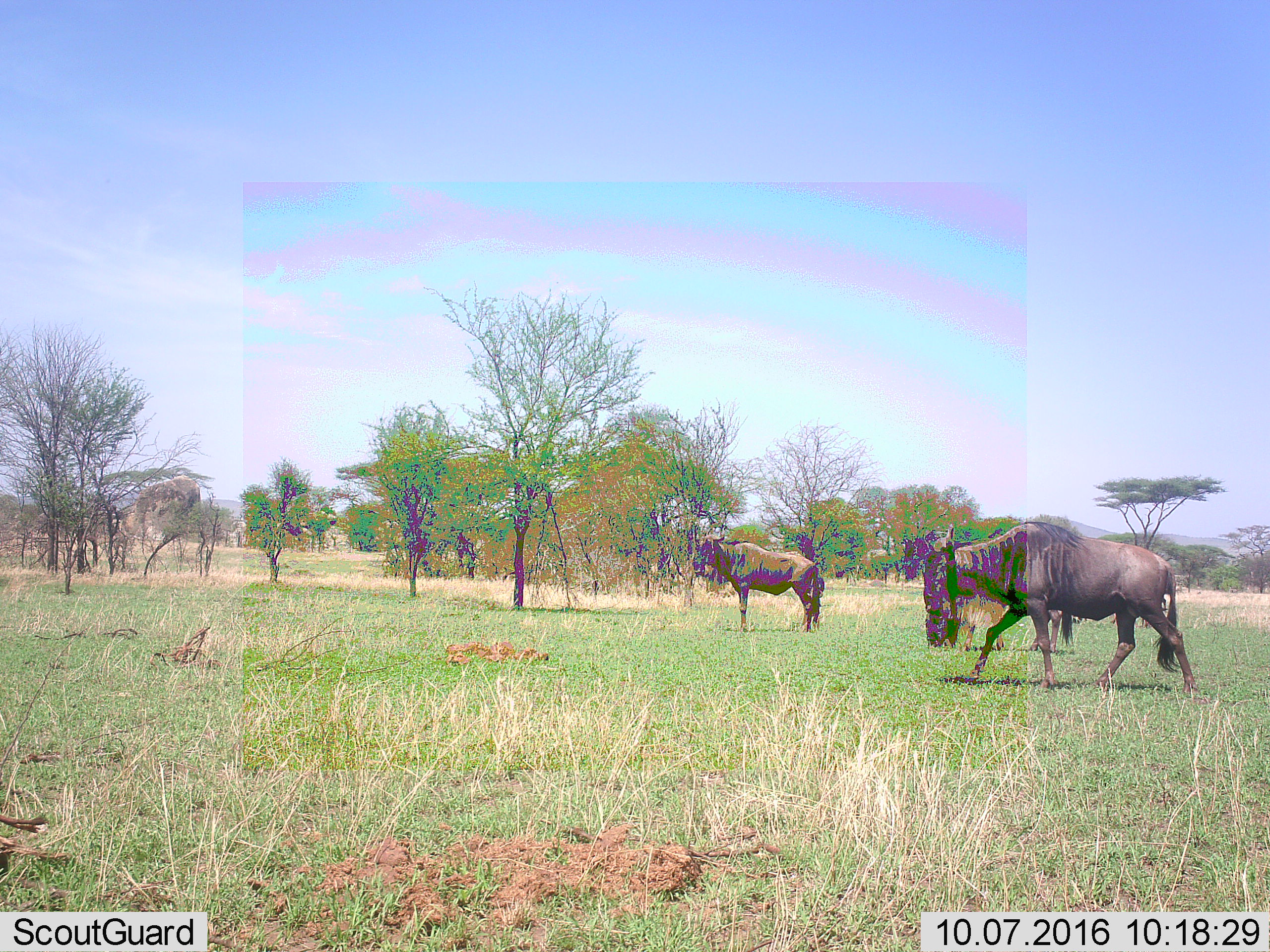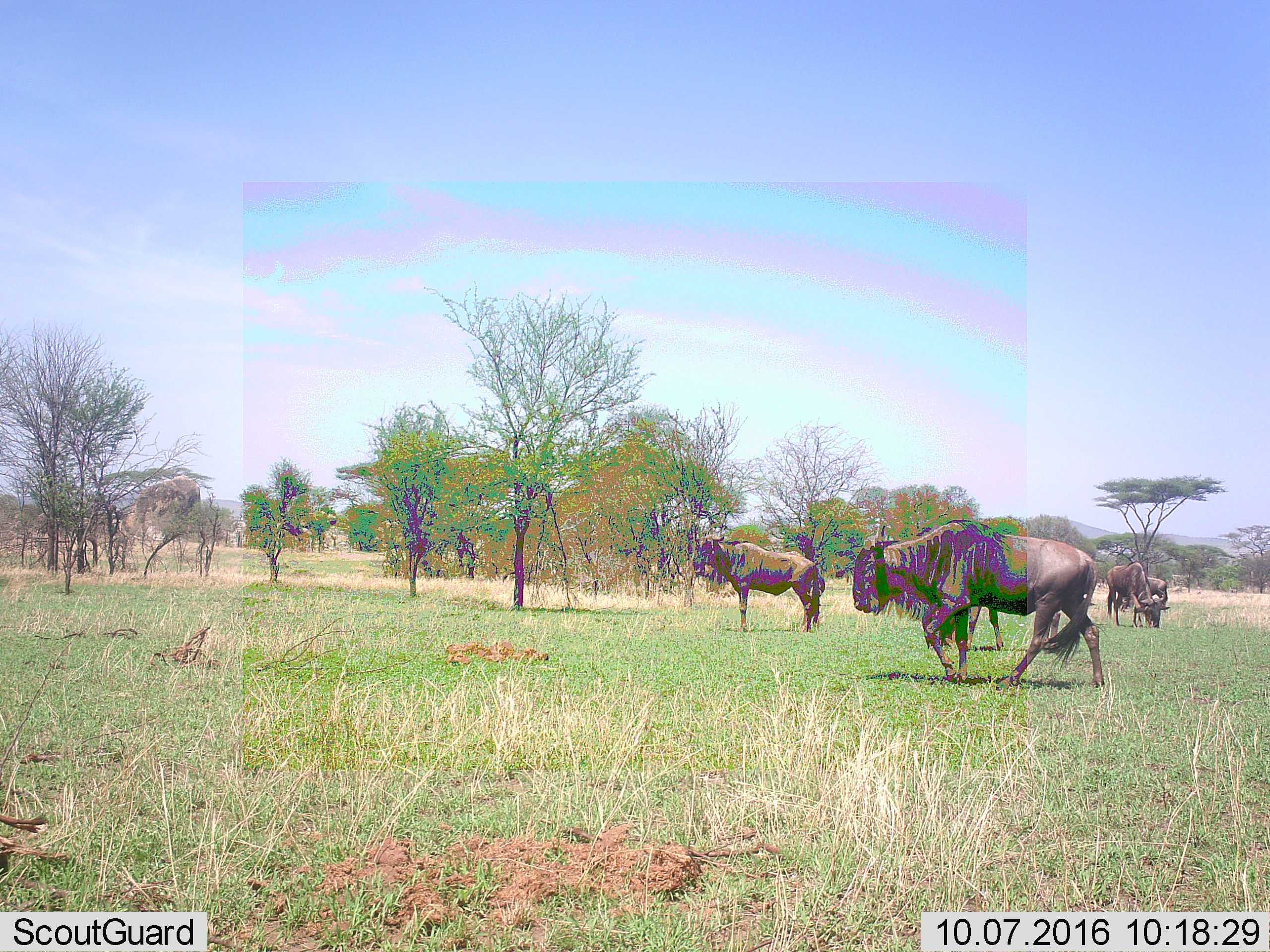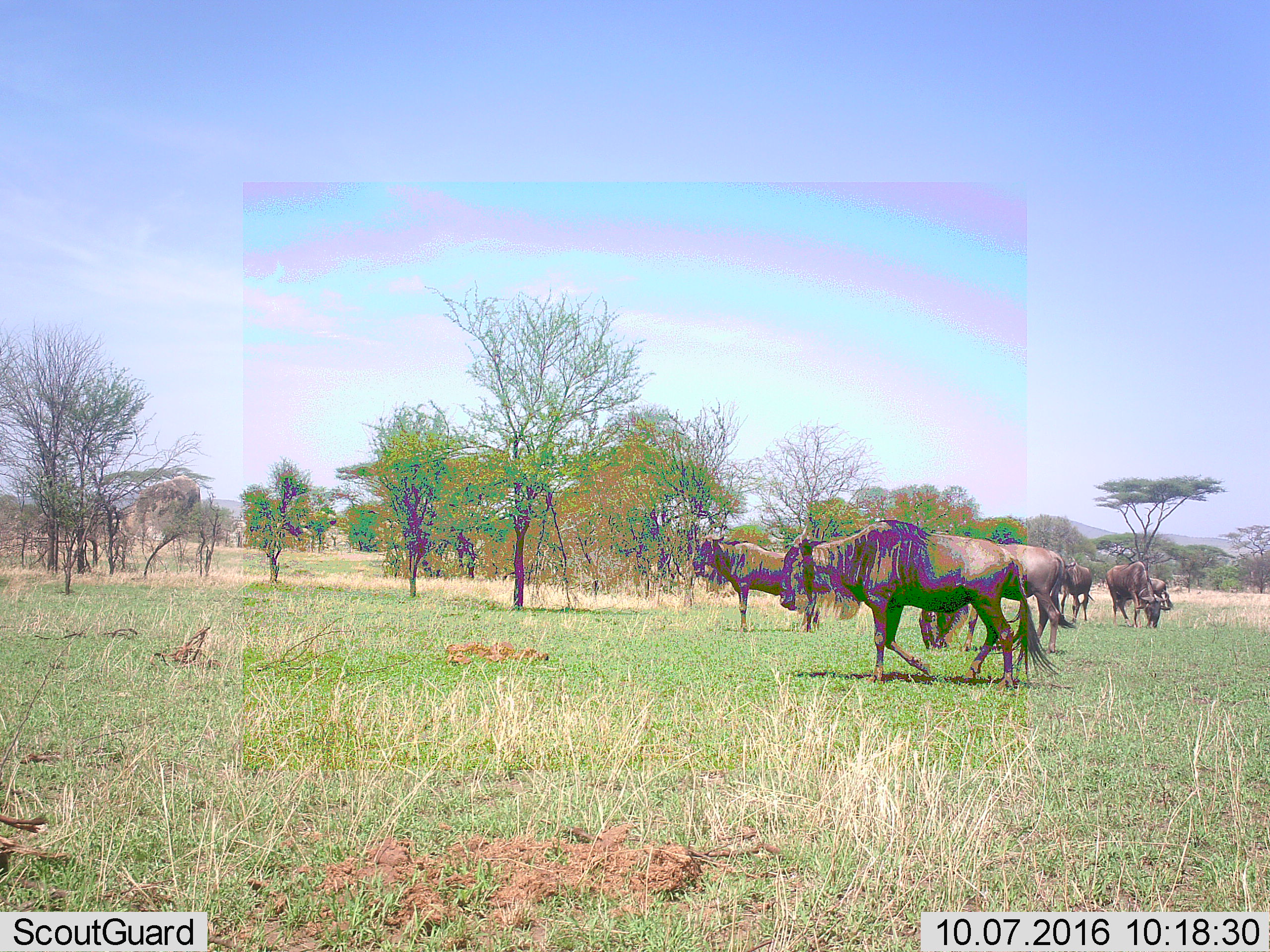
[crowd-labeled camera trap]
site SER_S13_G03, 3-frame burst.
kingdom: Animalia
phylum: Chordata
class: Mammalia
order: Artiodactyla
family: Bovidae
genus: Connochaetes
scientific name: Connochaetes taurinus taurinus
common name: blue wildebeest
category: wildebeestblue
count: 5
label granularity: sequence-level